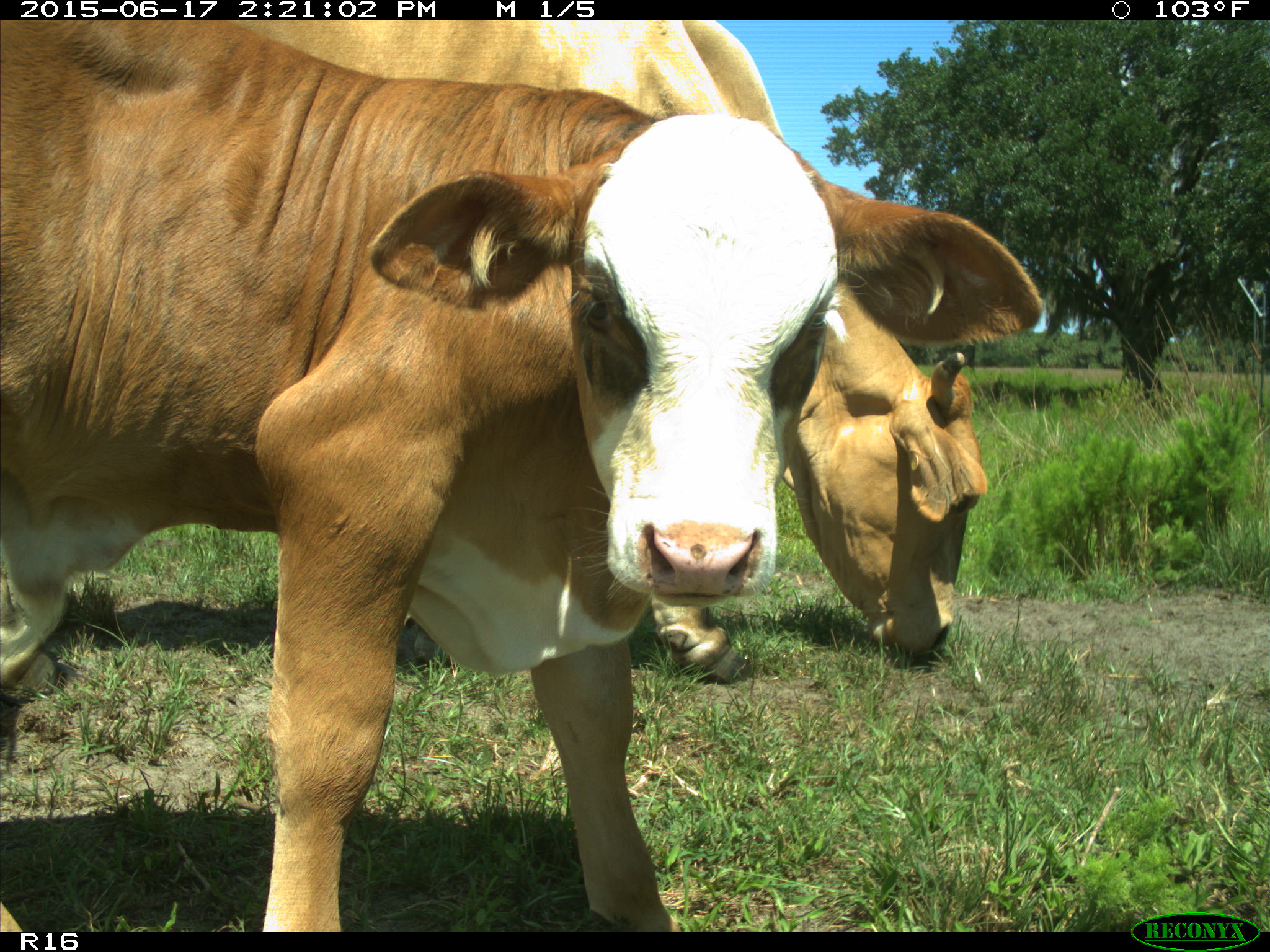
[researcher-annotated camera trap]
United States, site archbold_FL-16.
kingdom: Animalia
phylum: Chordata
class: Mammalia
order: Artiodactyla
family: Bovidae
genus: Bos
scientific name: Bos taurus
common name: domestic cow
Bos taurus (domestic cow).